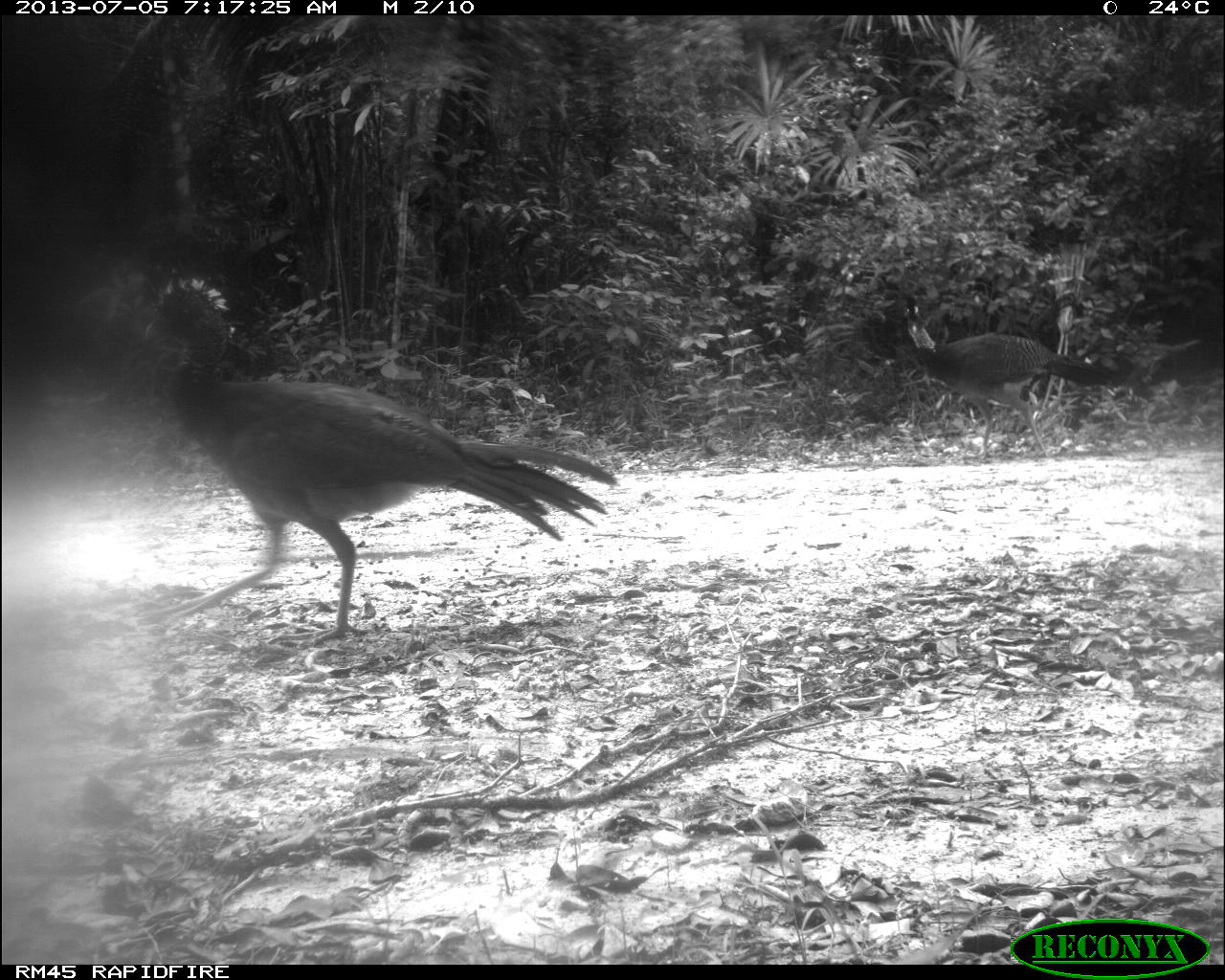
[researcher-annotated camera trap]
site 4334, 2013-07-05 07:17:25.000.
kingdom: Animalia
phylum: Chordata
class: Aves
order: Galliformes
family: Cracidae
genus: Crax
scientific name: Crax rubra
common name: great curassow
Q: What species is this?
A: Crax rubra (great curassow).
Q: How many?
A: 2.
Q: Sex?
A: Female.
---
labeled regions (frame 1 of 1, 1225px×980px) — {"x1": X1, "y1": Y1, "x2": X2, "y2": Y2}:
crax rubra: {"x1": 141, "y1": 275, "x2": 614, "y2": 637}